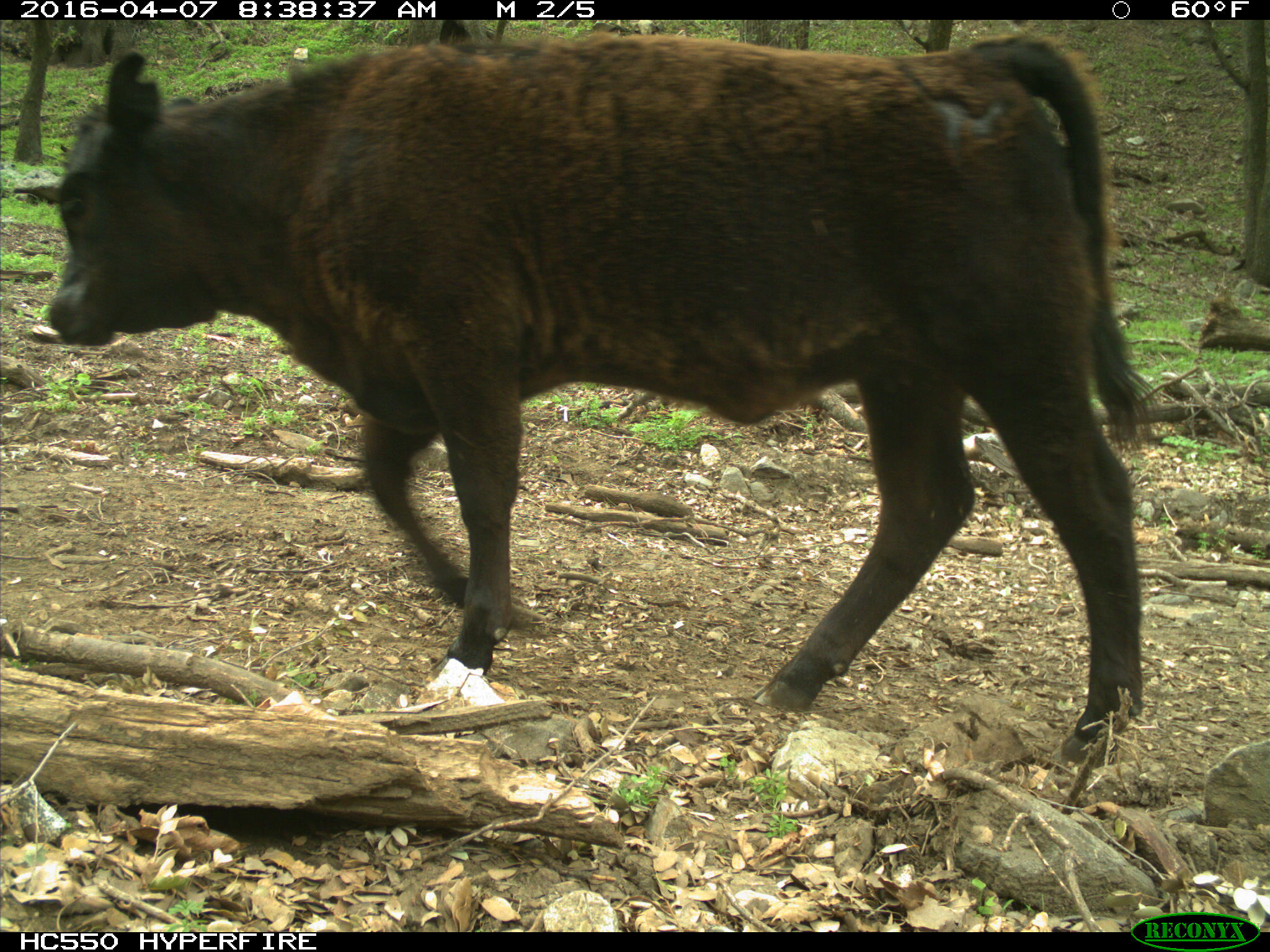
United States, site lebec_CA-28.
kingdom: Animalia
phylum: Chordata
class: Mammalia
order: Artiodactyla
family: Bovidae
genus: Bos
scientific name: Bos taurus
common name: domestic cow